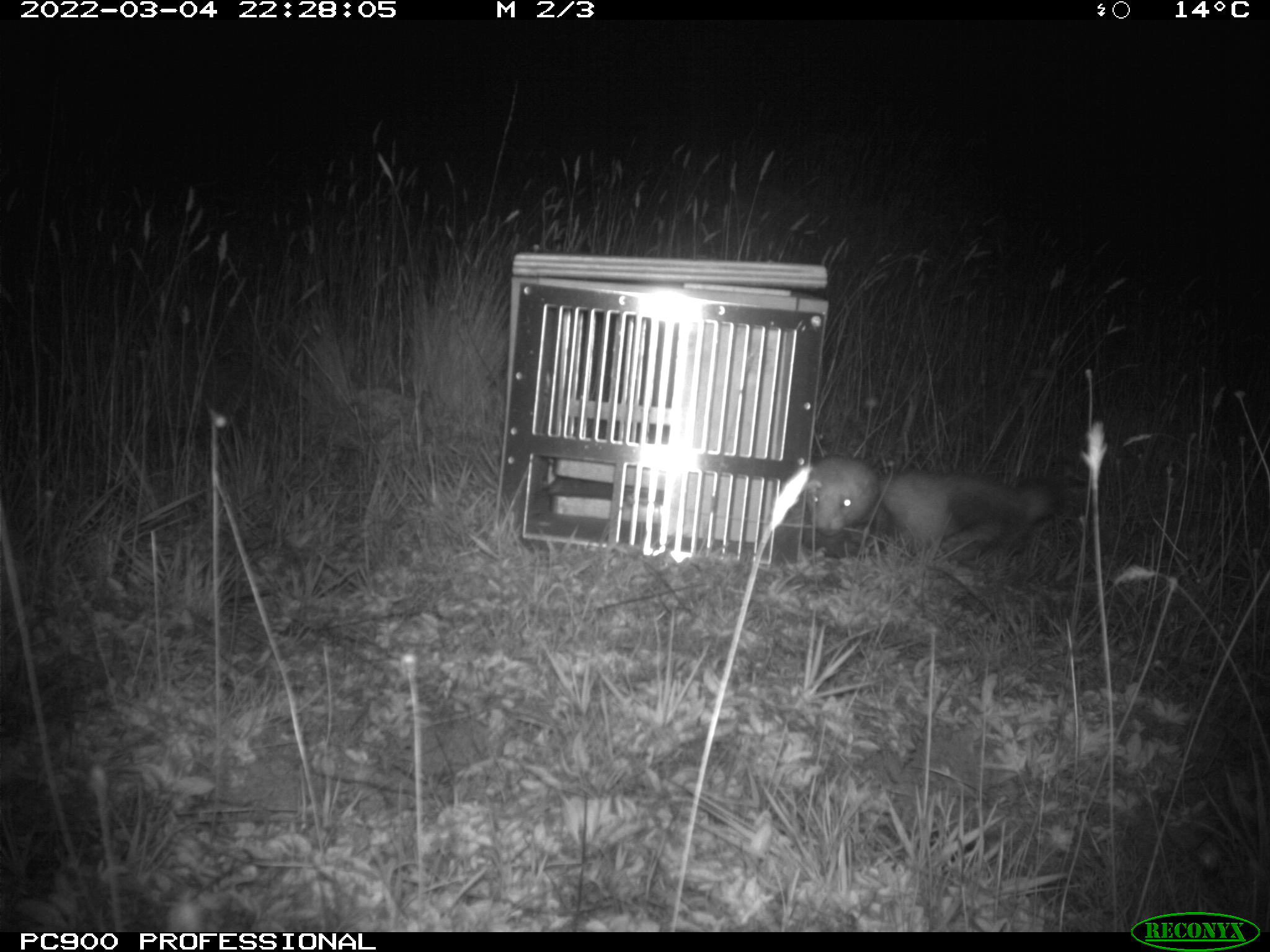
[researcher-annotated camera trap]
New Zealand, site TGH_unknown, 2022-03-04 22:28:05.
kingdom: Animalia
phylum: Chordata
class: Mammalia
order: Carnivora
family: Mustelidae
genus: Mustela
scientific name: Mustela furo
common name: ferret